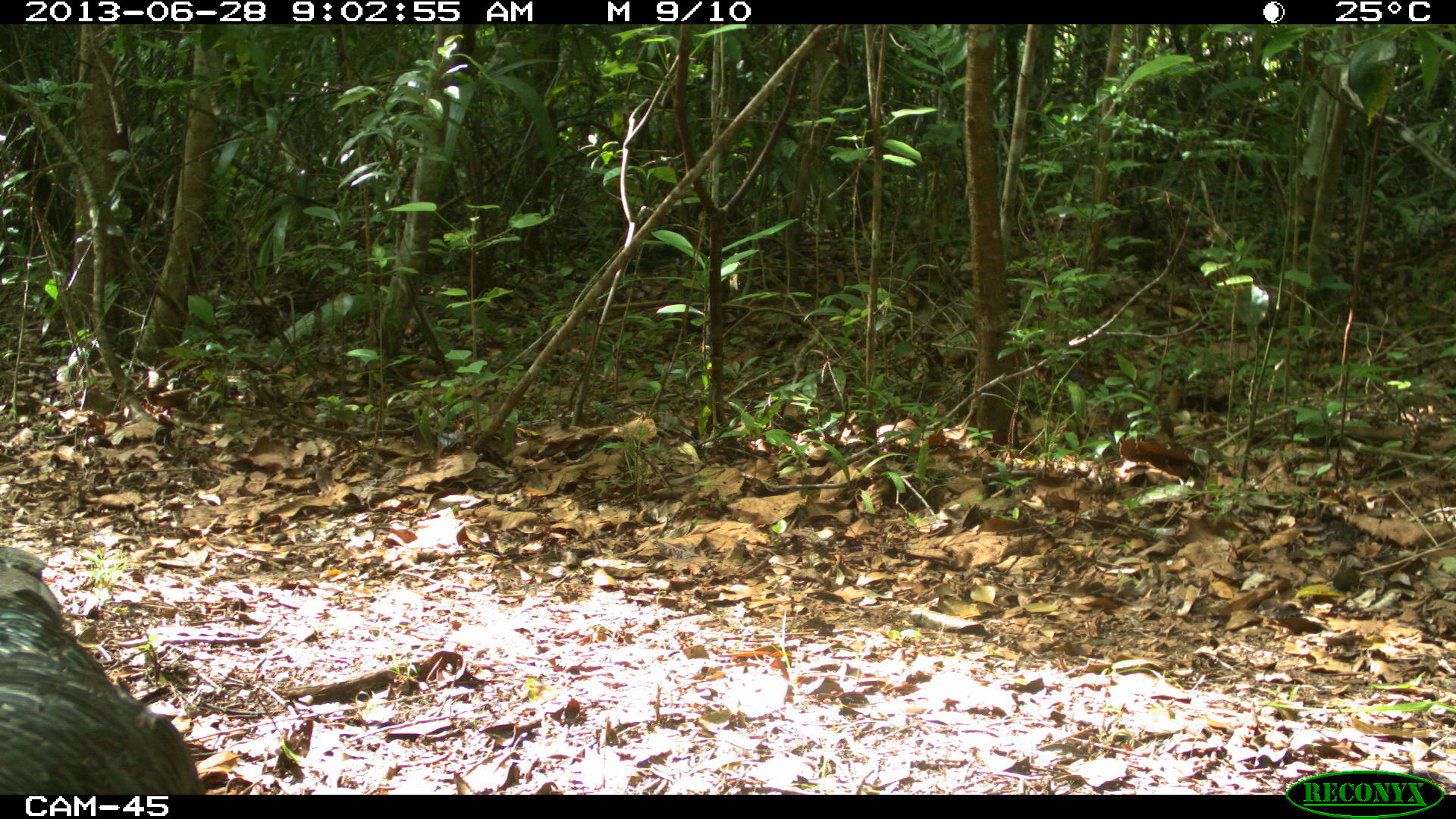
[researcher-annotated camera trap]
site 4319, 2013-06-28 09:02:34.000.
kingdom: Animalia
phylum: Chordata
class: Aves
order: Galliformes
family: Phasianidae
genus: Meleagris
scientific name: Meleagris ocellata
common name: ocellated turkey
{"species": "Meleagris ocellata (ocellated turkey)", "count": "2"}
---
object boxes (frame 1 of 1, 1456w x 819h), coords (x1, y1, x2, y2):
meleagris ocellata: (0, 546, 204, 794)